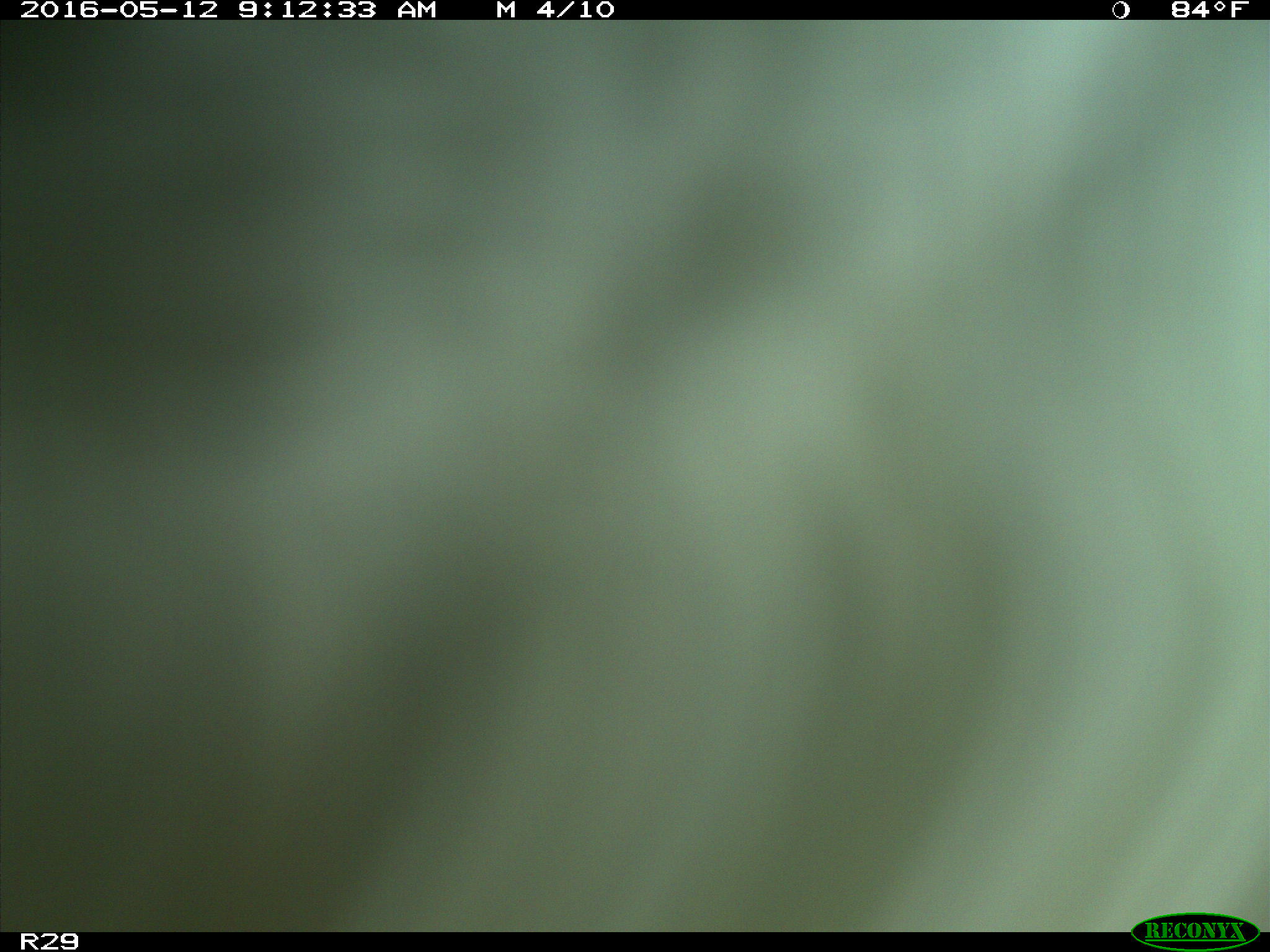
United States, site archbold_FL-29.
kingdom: Animalia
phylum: Chordata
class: Mammalia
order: Artiodactyla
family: Bovidae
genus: Bos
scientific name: Bos taurus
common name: domestic cow